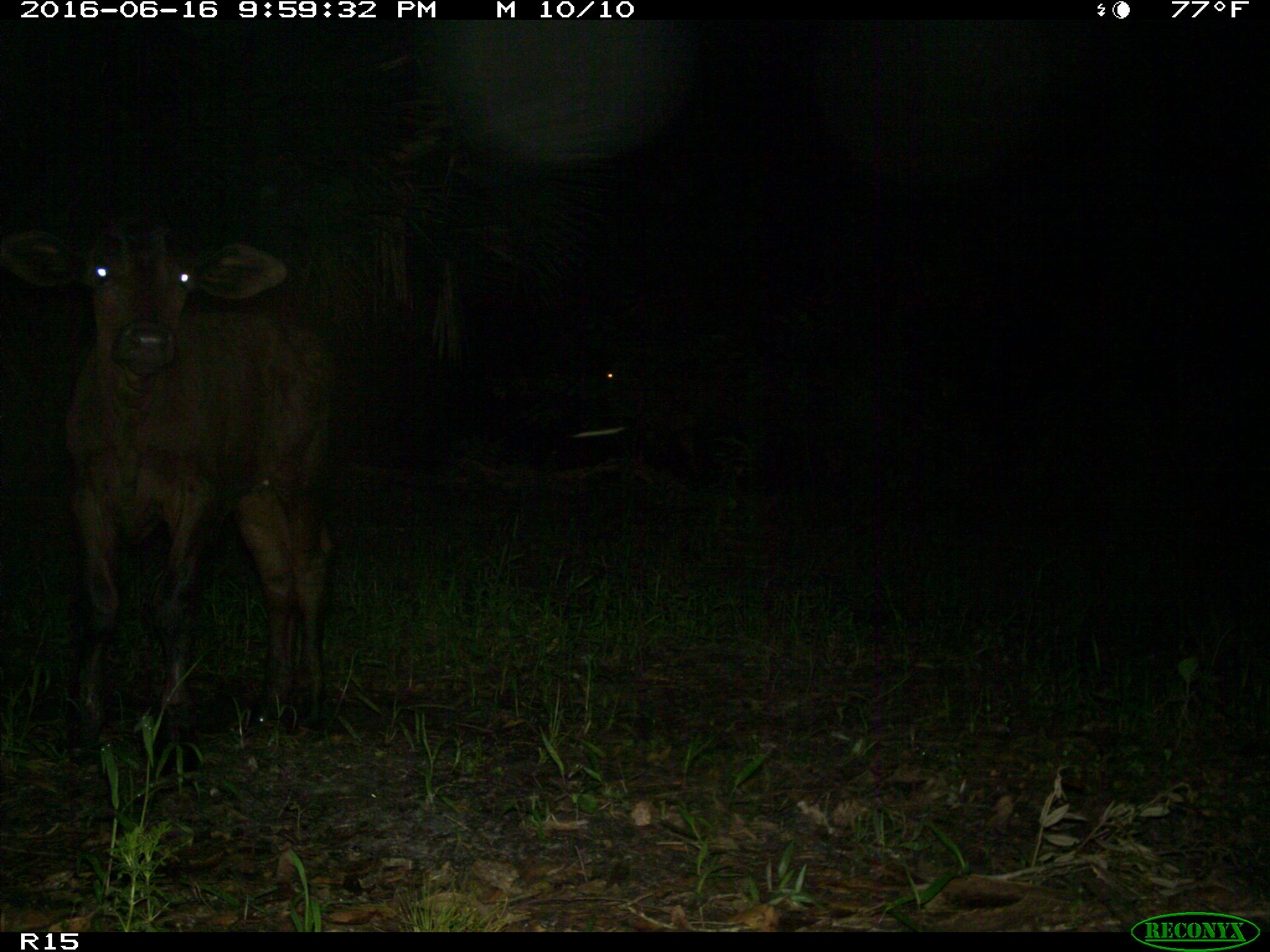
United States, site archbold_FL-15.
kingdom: Animalia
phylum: Chordata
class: Mammalia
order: Artiodactyla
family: Bovidae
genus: Bos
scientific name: Bos taurus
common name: domestic cow